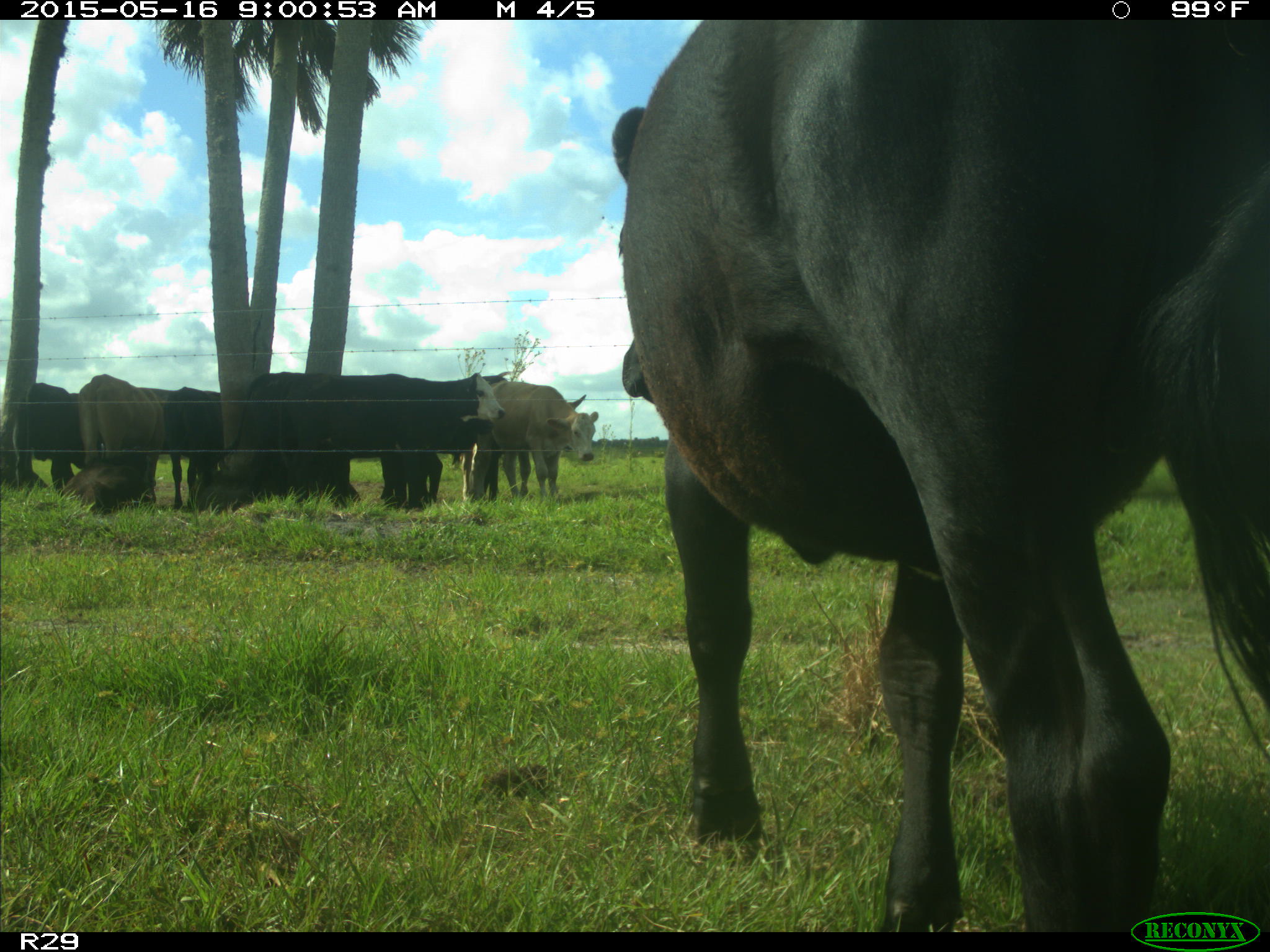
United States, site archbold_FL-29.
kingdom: Animalia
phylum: Chordata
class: Mammalia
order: Artiodactyla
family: Bovidae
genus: Bos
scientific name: Bos taurus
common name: domestic cow